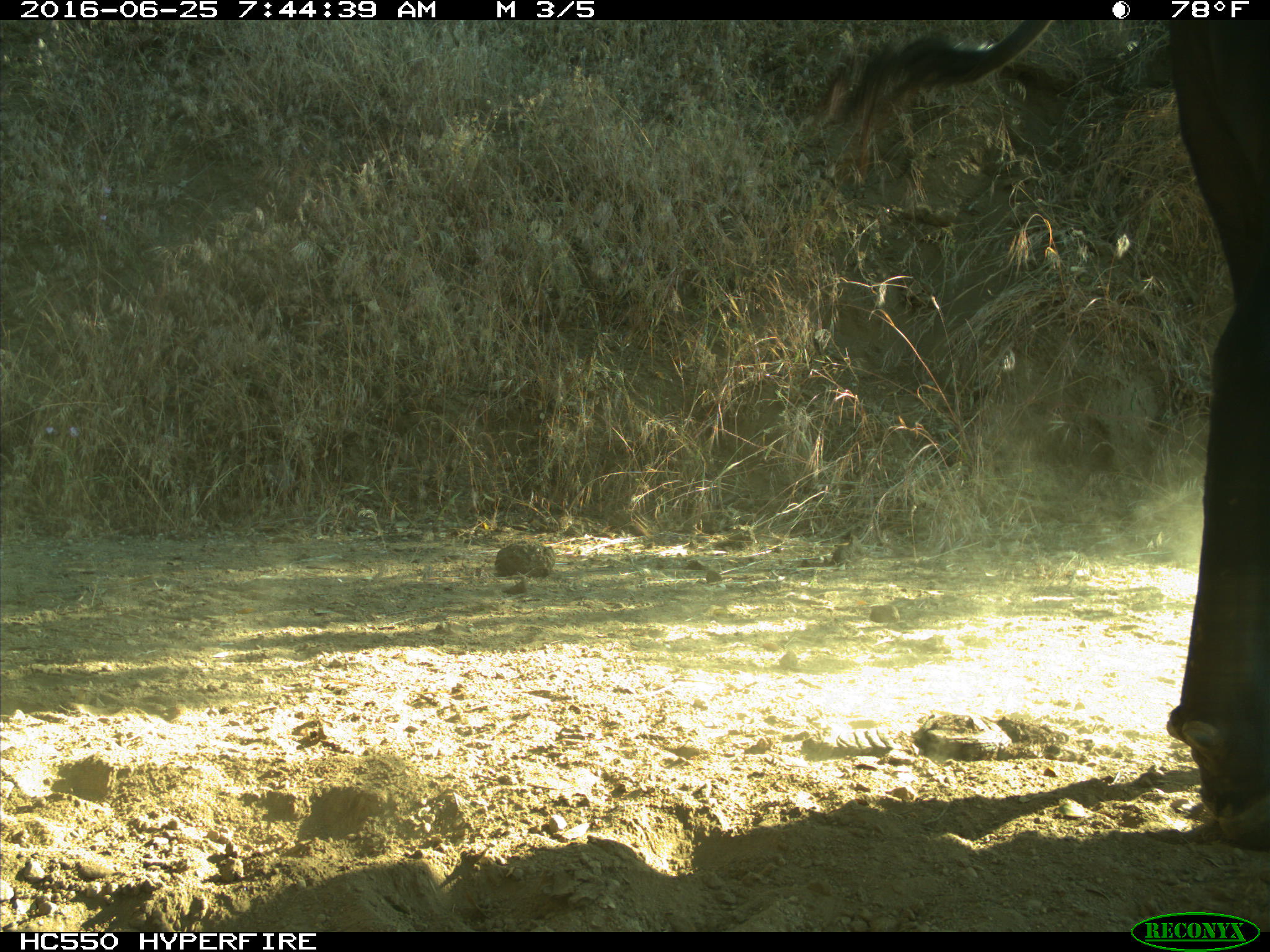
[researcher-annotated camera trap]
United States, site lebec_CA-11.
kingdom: Animalia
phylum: Chordata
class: Mammalia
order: Artiodactyla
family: Bovidae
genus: Bos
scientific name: Bos taurus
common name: domestic cow